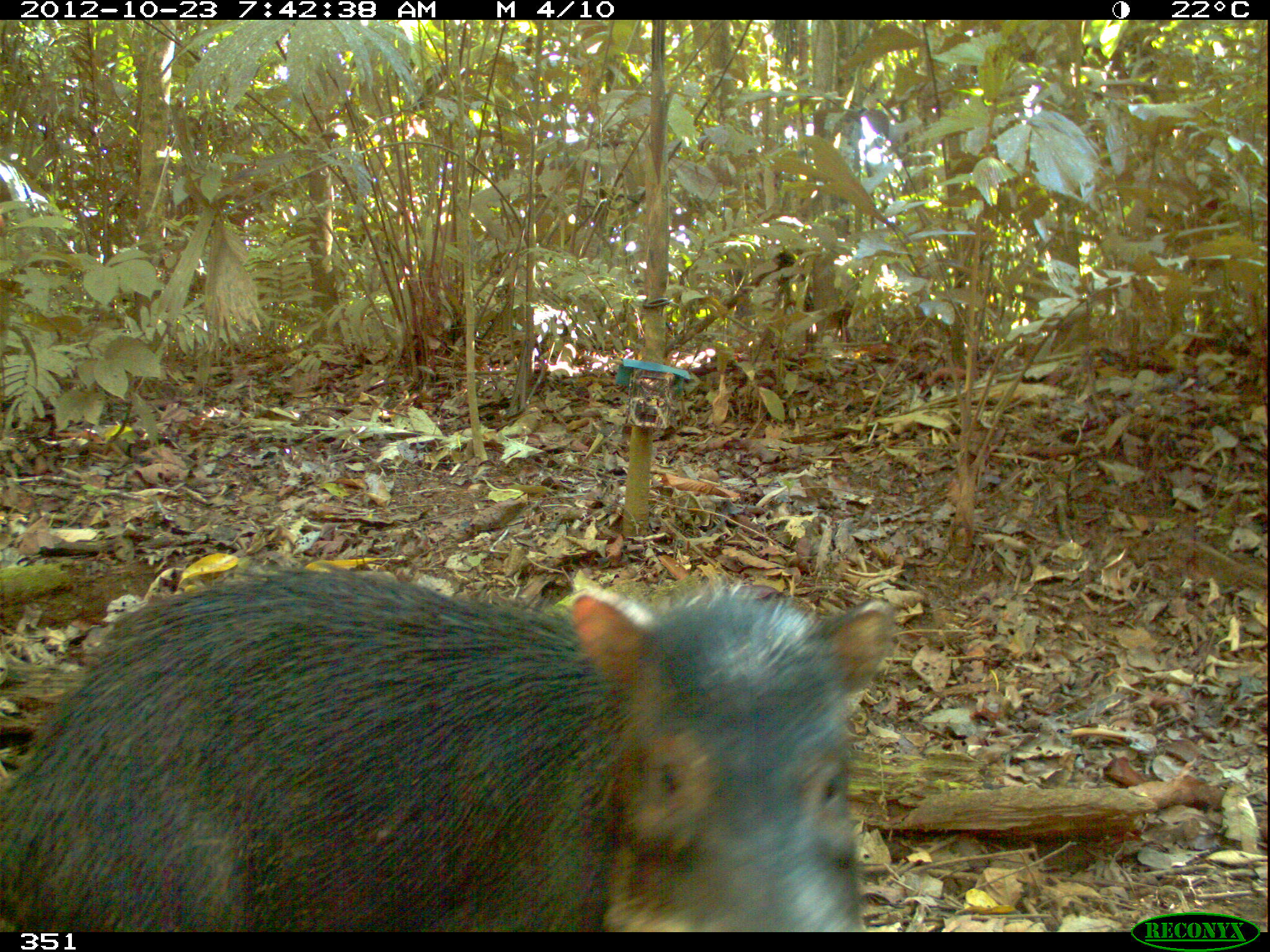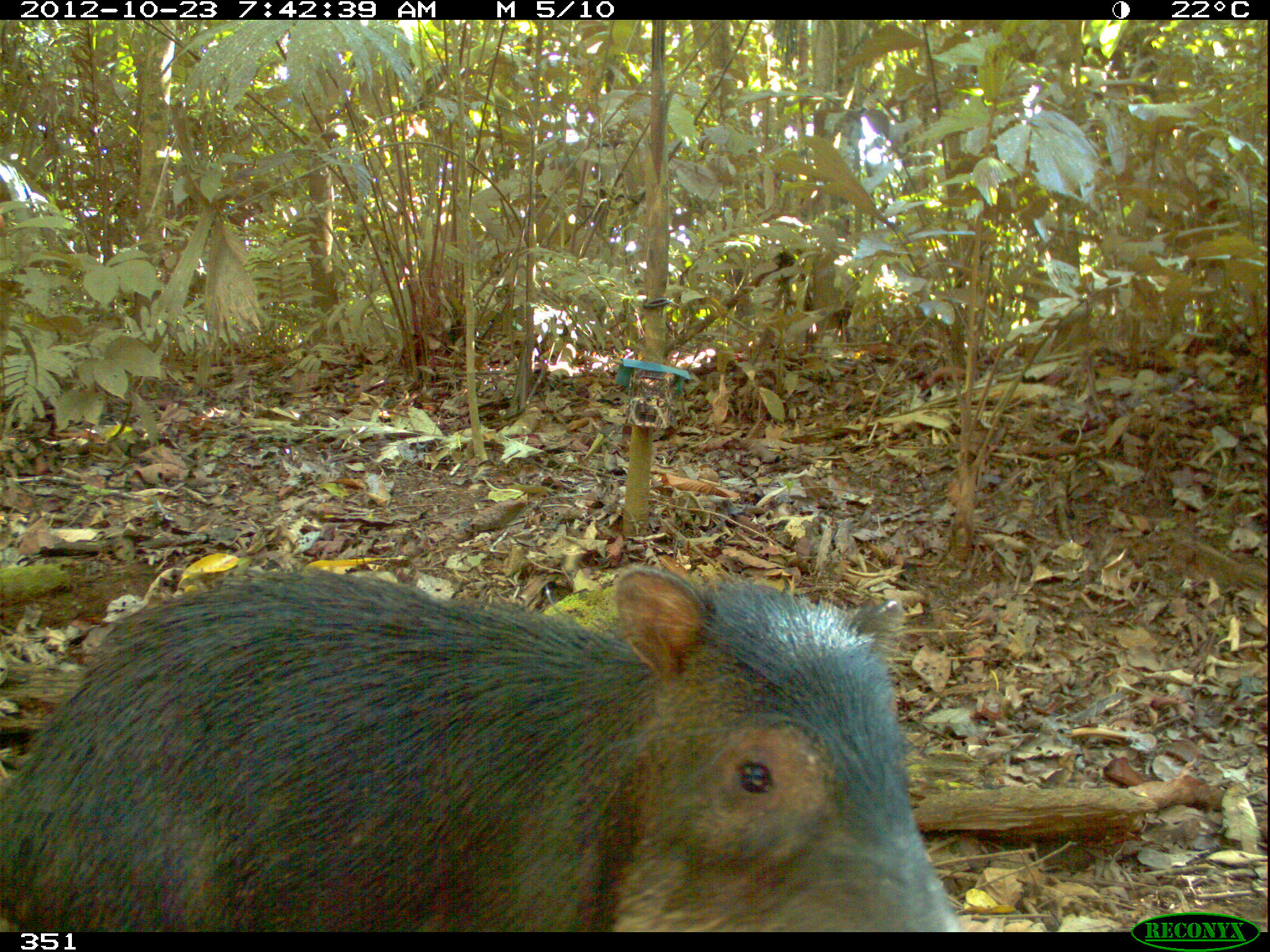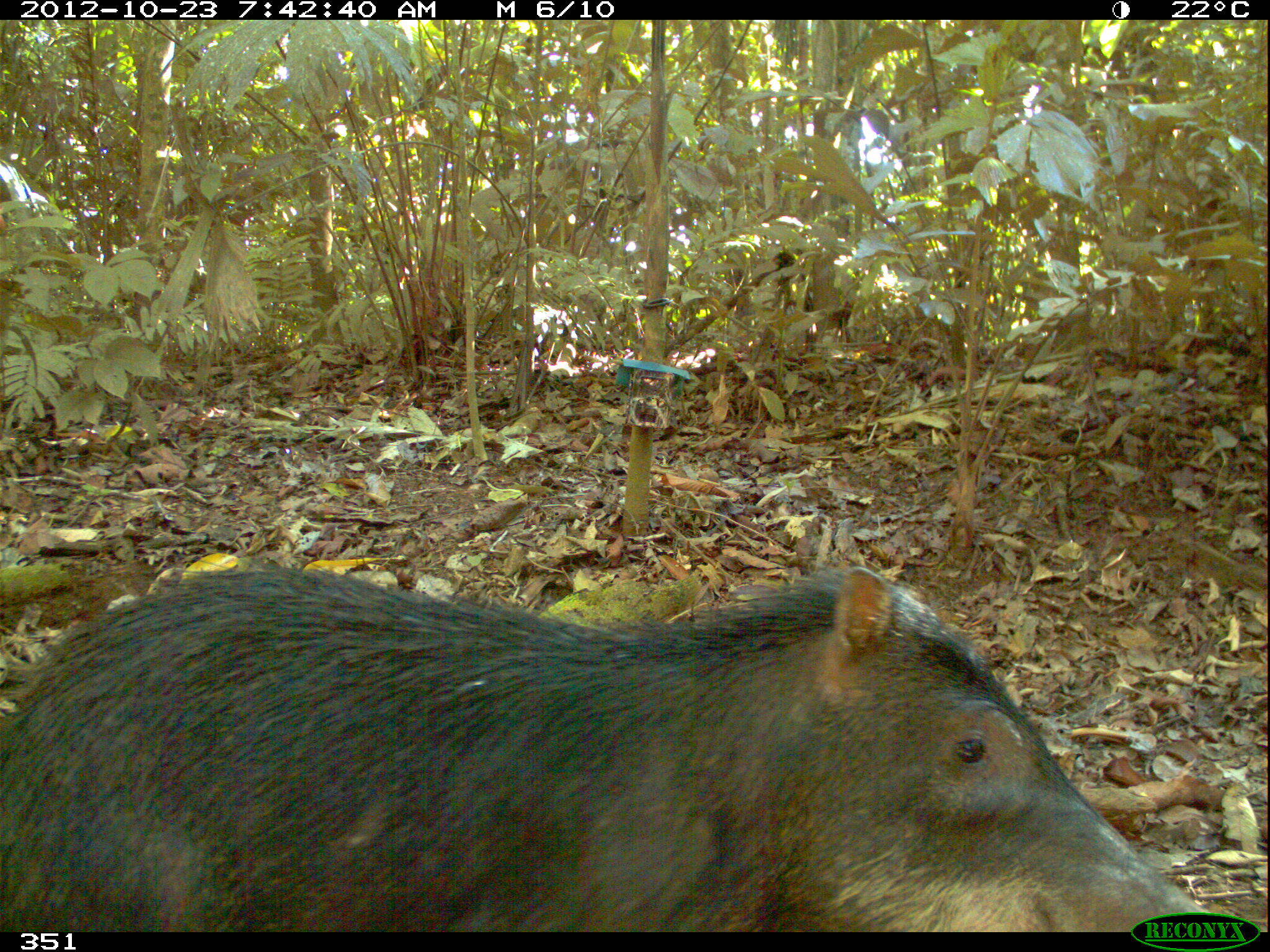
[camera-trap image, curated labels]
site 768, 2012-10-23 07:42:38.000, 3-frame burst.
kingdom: Animalia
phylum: Chordata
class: Mammalia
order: Artiodactyla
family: Tayassuidae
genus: Tayassu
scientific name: Tayassu pecari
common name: white-lipped peccary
Tayassu pecari (white-lipped peccary).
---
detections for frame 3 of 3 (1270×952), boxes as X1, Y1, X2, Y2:
tayassu pecari: 0, 554, 1210, 932